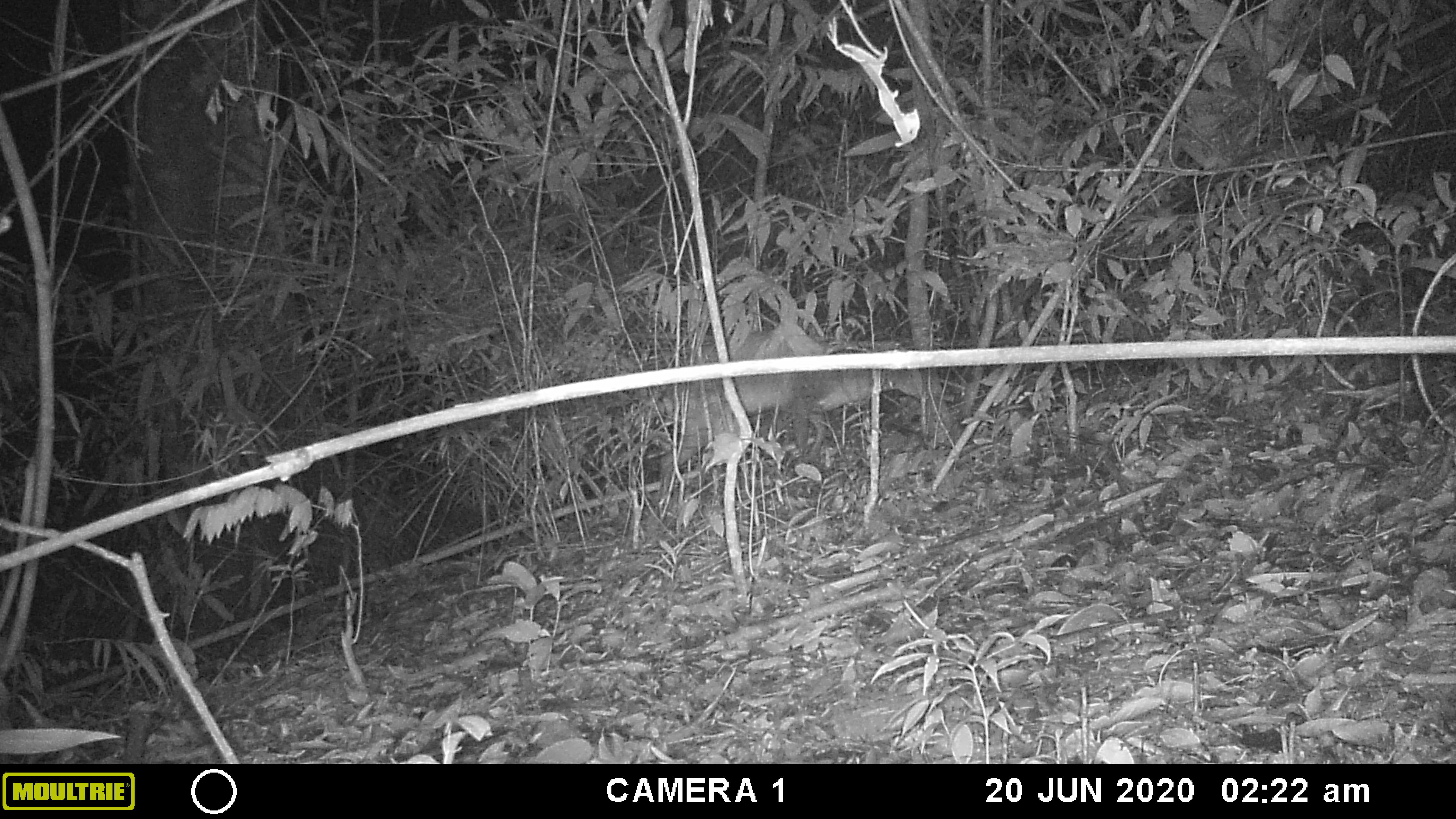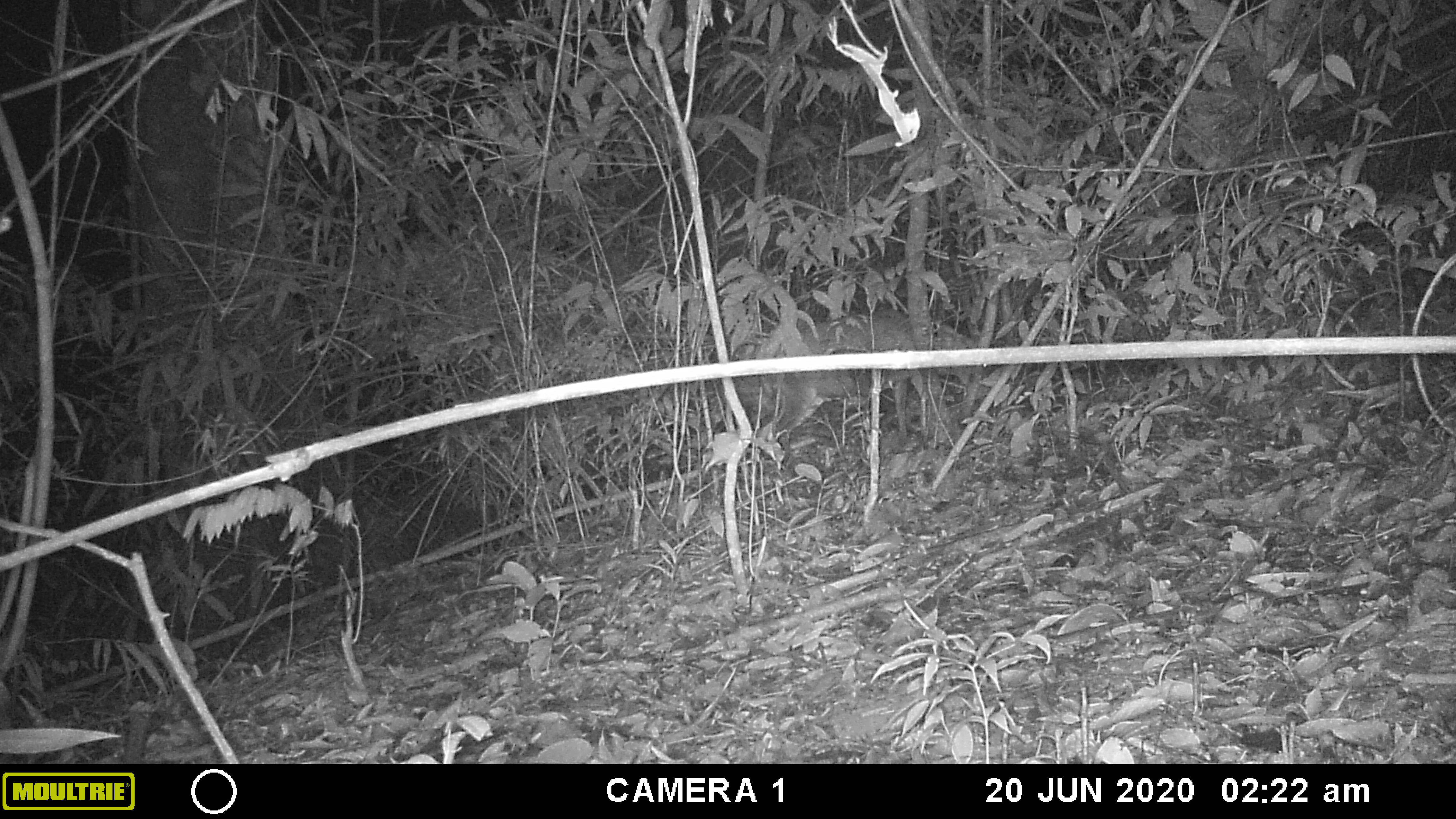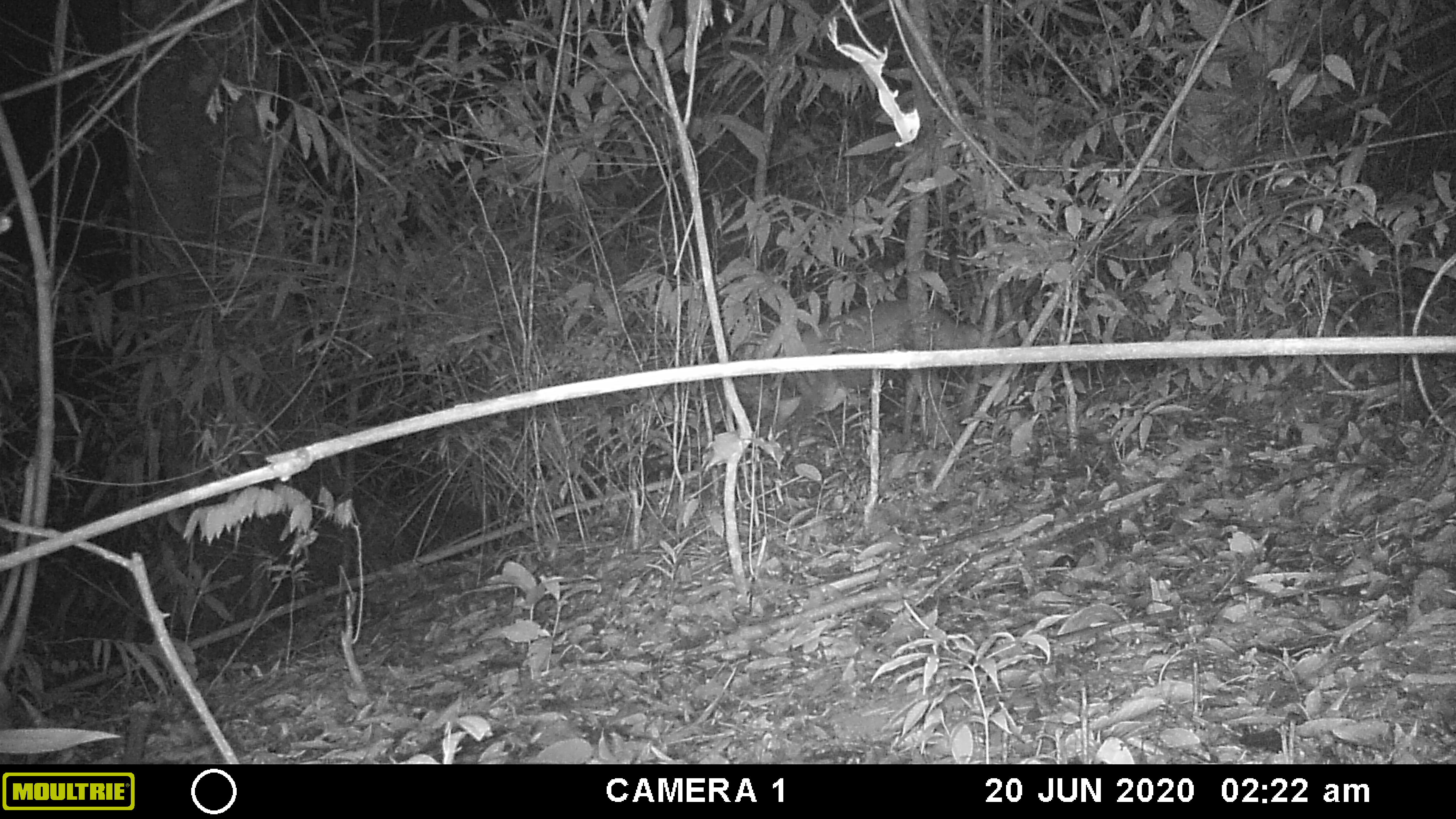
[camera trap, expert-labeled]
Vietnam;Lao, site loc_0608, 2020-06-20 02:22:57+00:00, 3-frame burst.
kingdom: Animalia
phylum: Chordata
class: Mammalia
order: Artiodactyla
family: Cervidae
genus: Muntiacus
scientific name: Muntiacus rooseveltorum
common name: roosevelt's muntjac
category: roosevelts muntjac group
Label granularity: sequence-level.